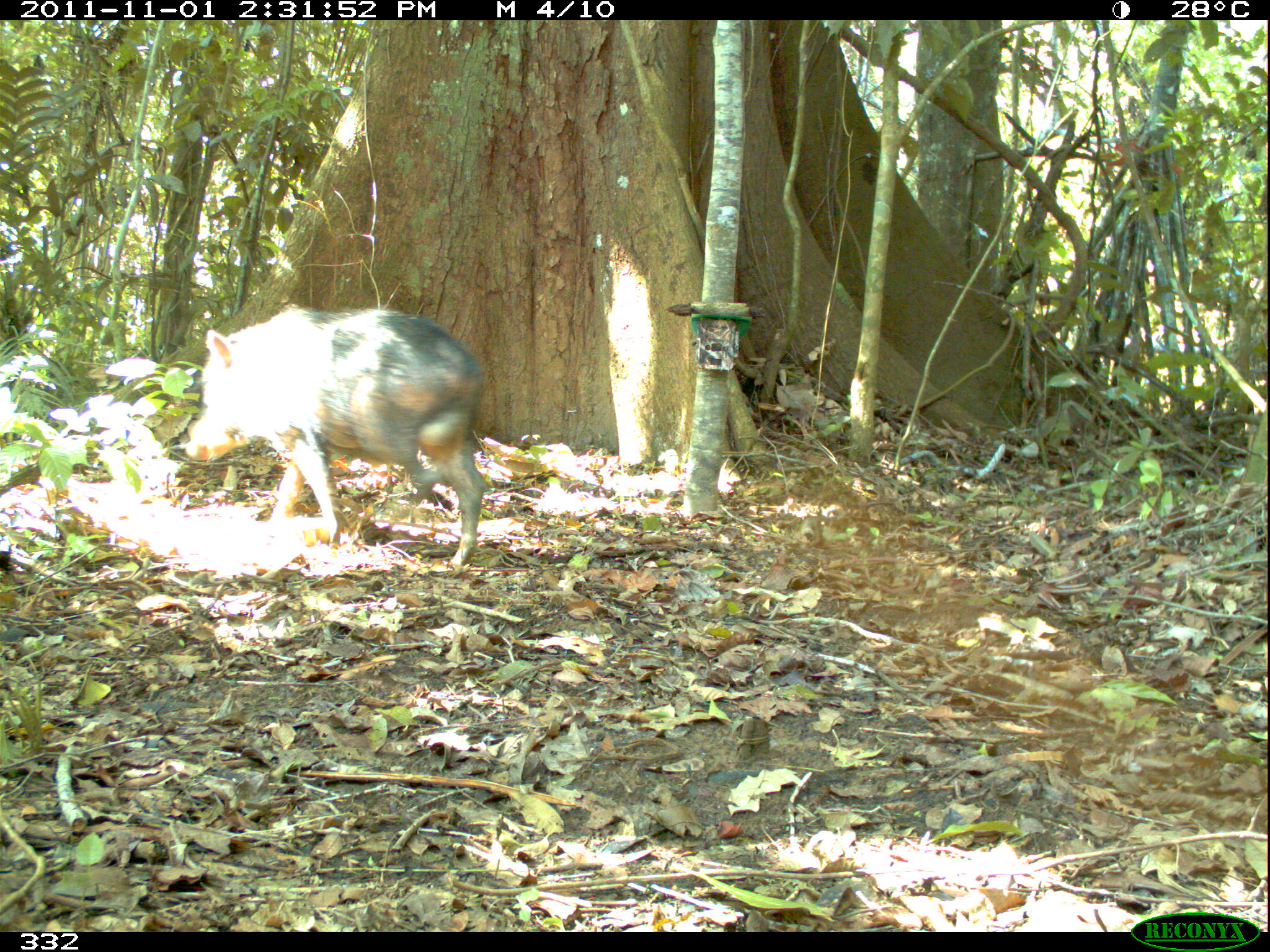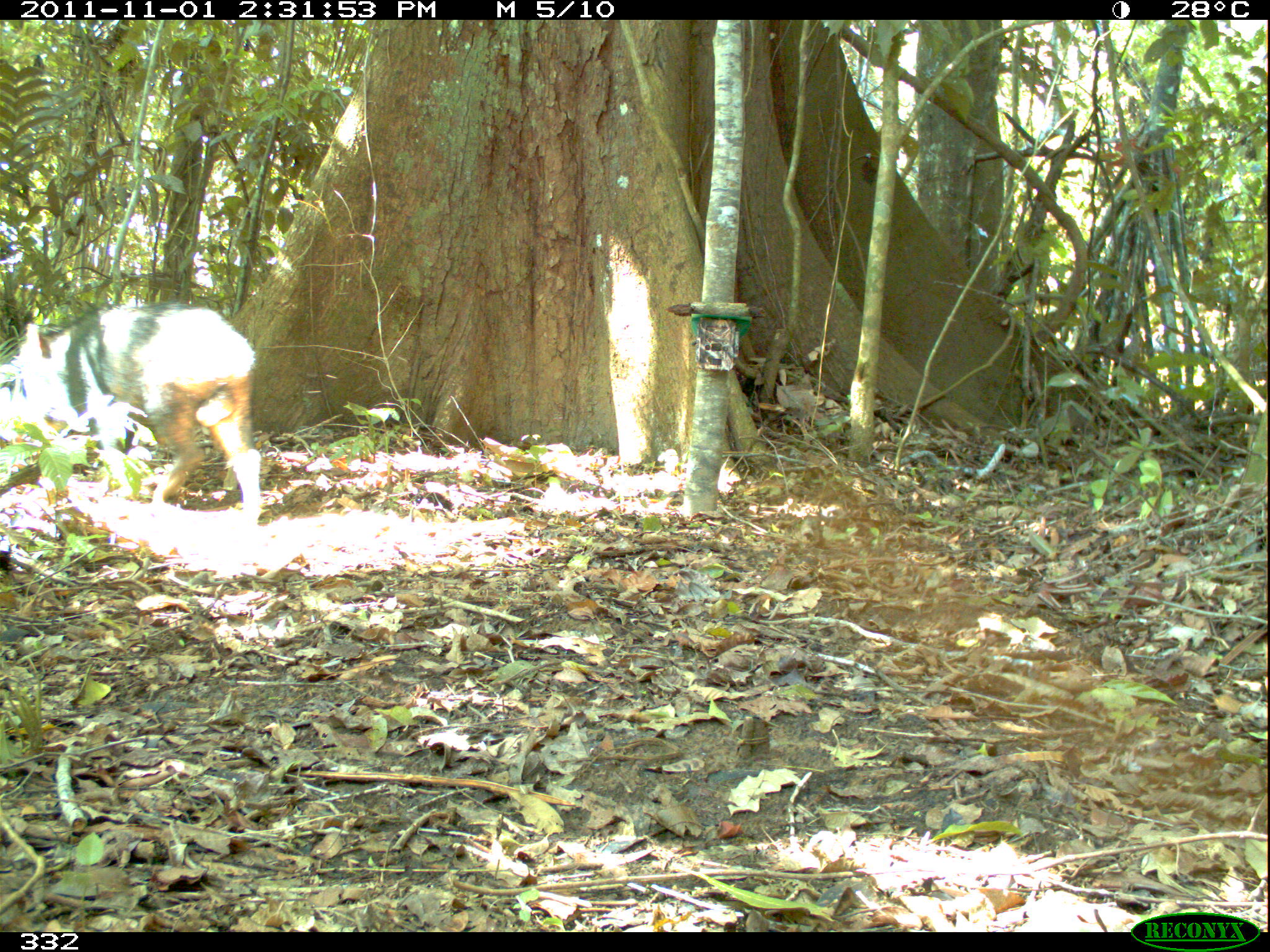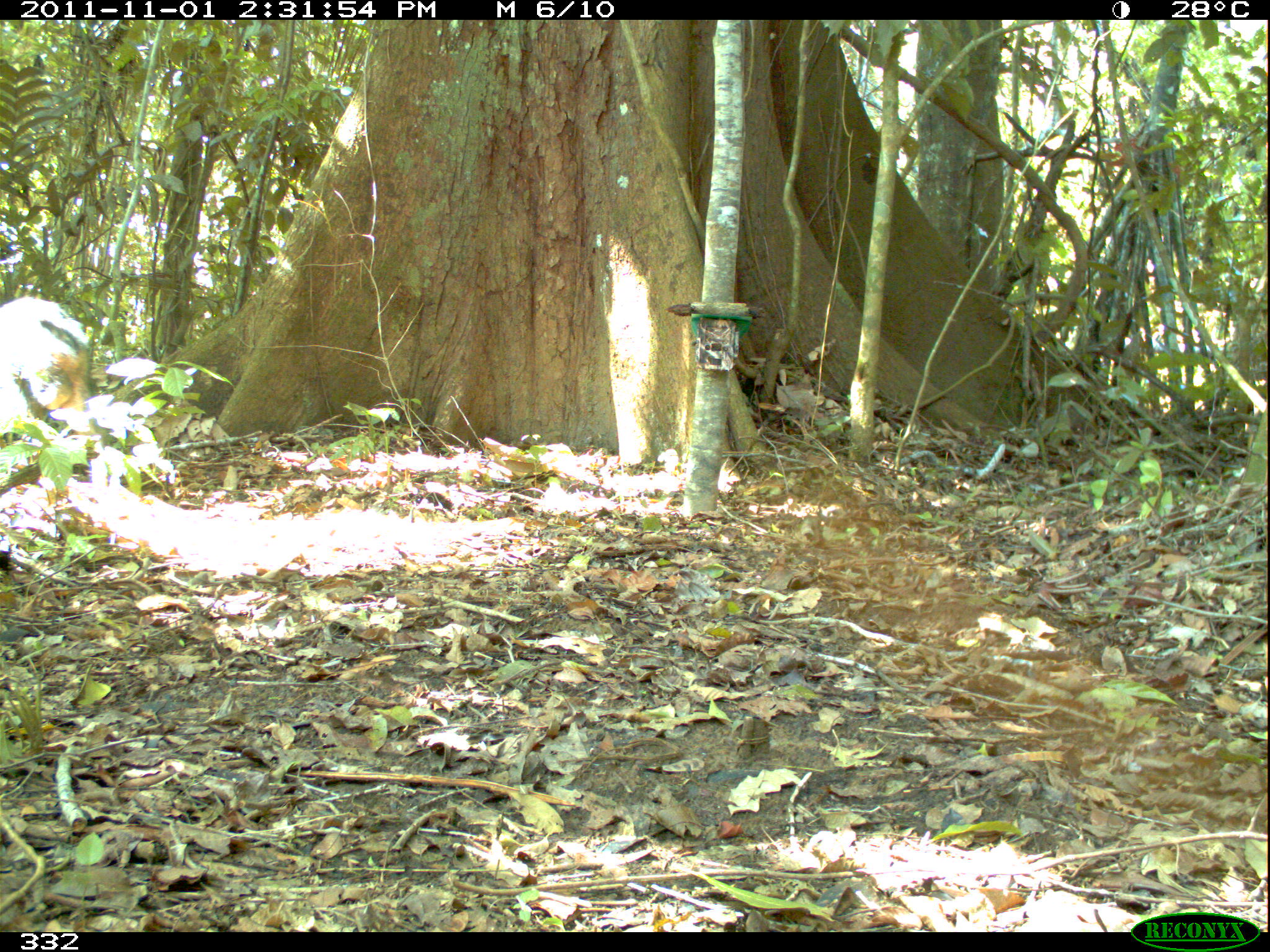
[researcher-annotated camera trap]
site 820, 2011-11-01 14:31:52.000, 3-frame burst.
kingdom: Animalia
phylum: Chordata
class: Mammalia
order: Artiodactyla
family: Tayassuidae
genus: Tayassu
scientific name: Tayassu pecari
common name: white-lipped peccary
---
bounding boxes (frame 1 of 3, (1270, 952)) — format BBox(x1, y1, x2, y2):
tayassu pecari: BBox(181, 302, 486, 567)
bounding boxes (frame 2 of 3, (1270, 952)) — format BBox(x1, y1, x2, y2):
tayassu pecari: BBox(0, 295, 263, 530)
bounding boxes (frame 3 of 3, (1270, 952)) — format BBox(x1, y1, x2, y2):
tayassu pecari: BBox(0, 295, 96, 493)